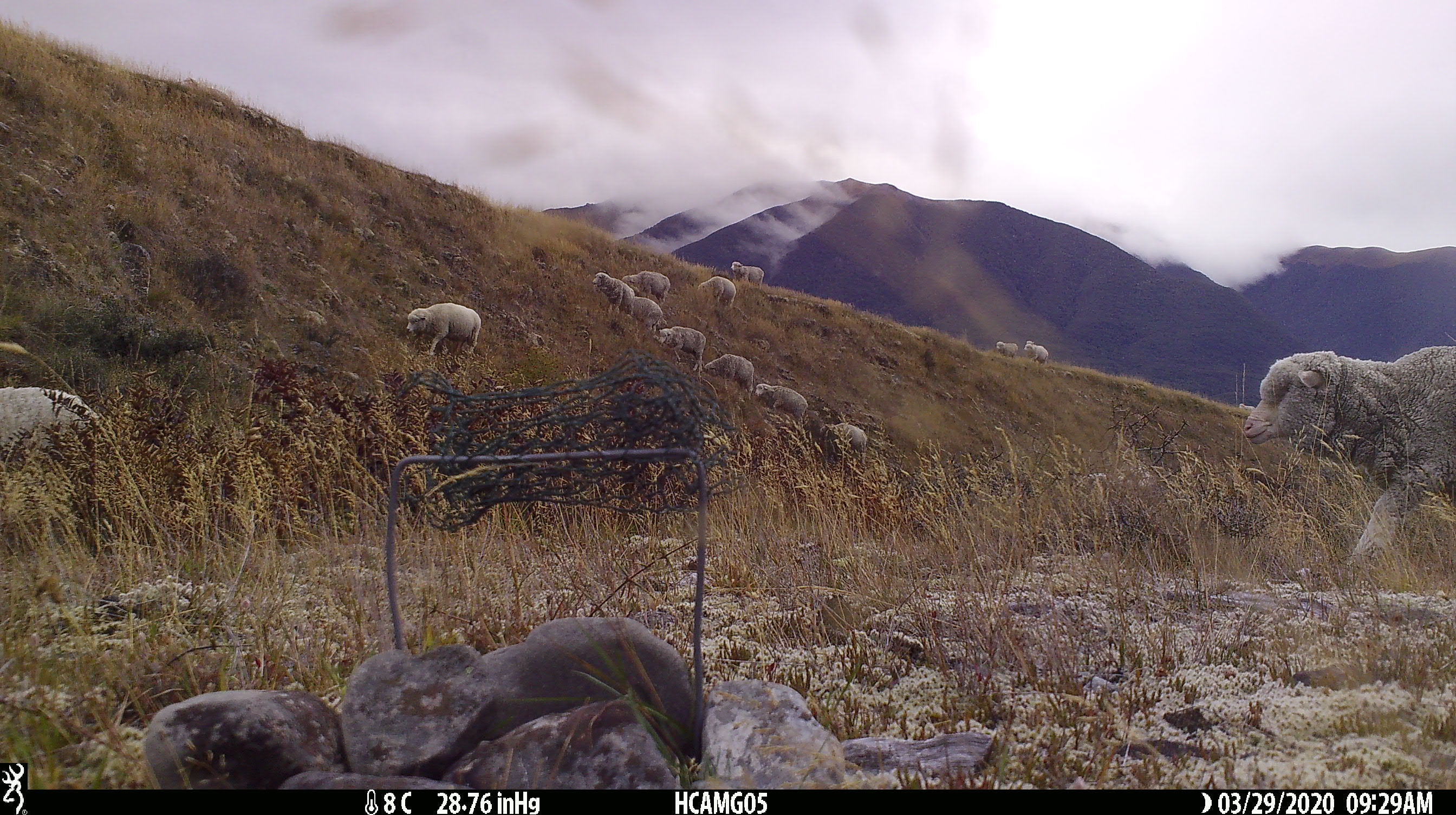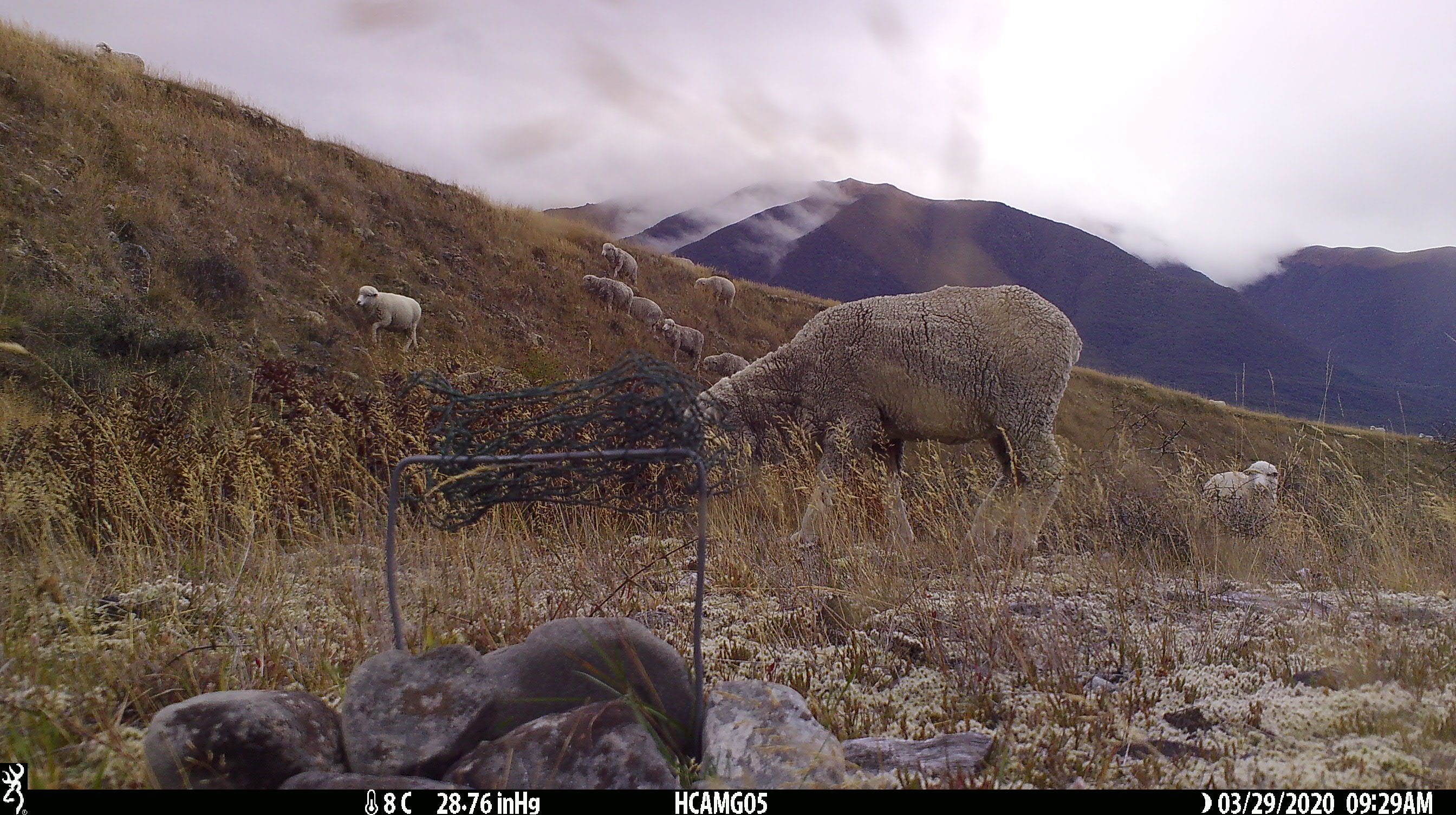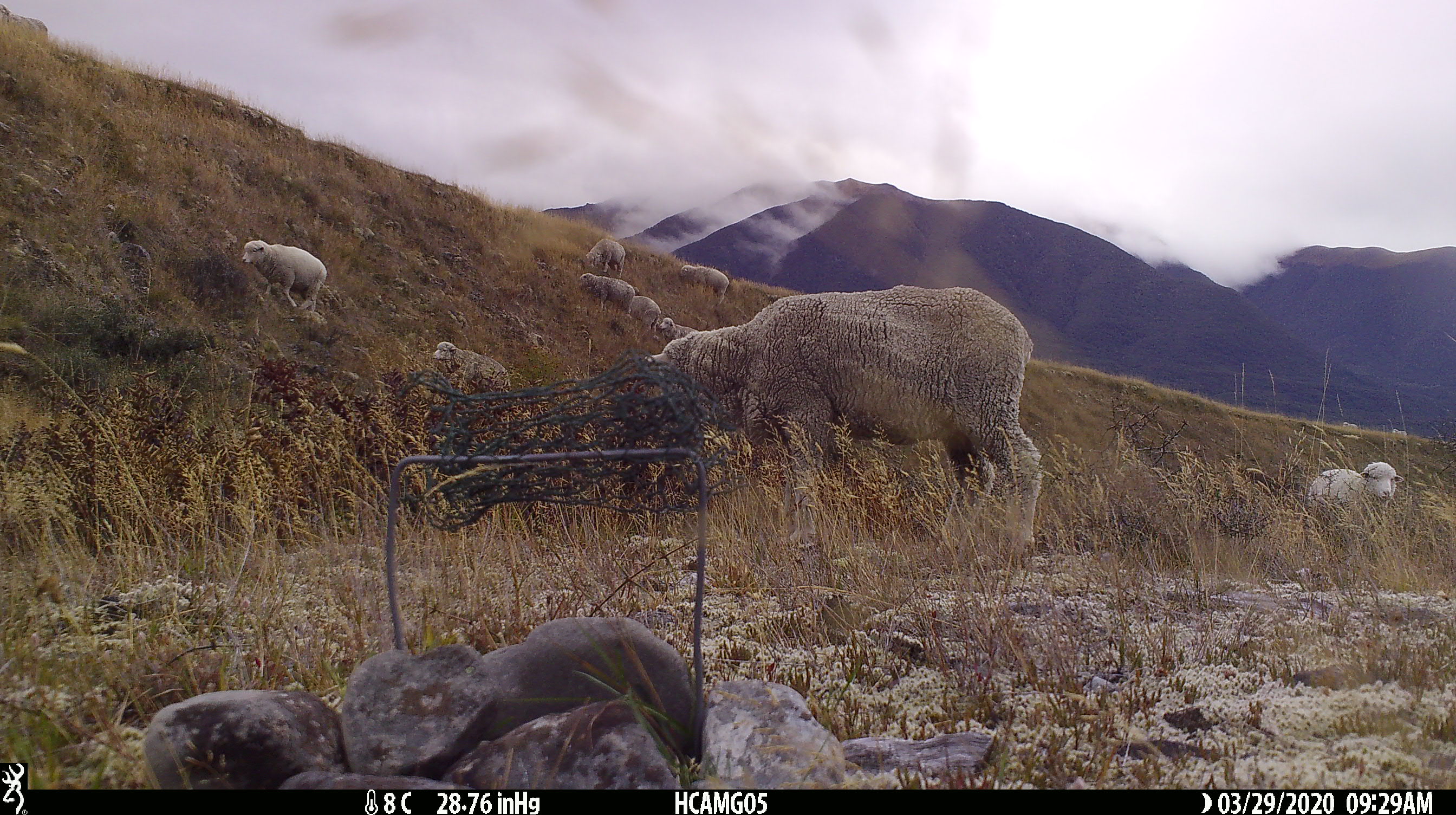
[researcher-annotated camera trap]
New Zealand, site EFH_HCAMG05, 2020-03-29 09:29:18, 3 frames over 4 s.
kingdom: Animalia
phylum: Chordata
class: Mammalia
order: Artiodactyla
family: Bovidae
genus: Ovis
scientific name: Ovis aries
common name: domestic sheep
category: sheep